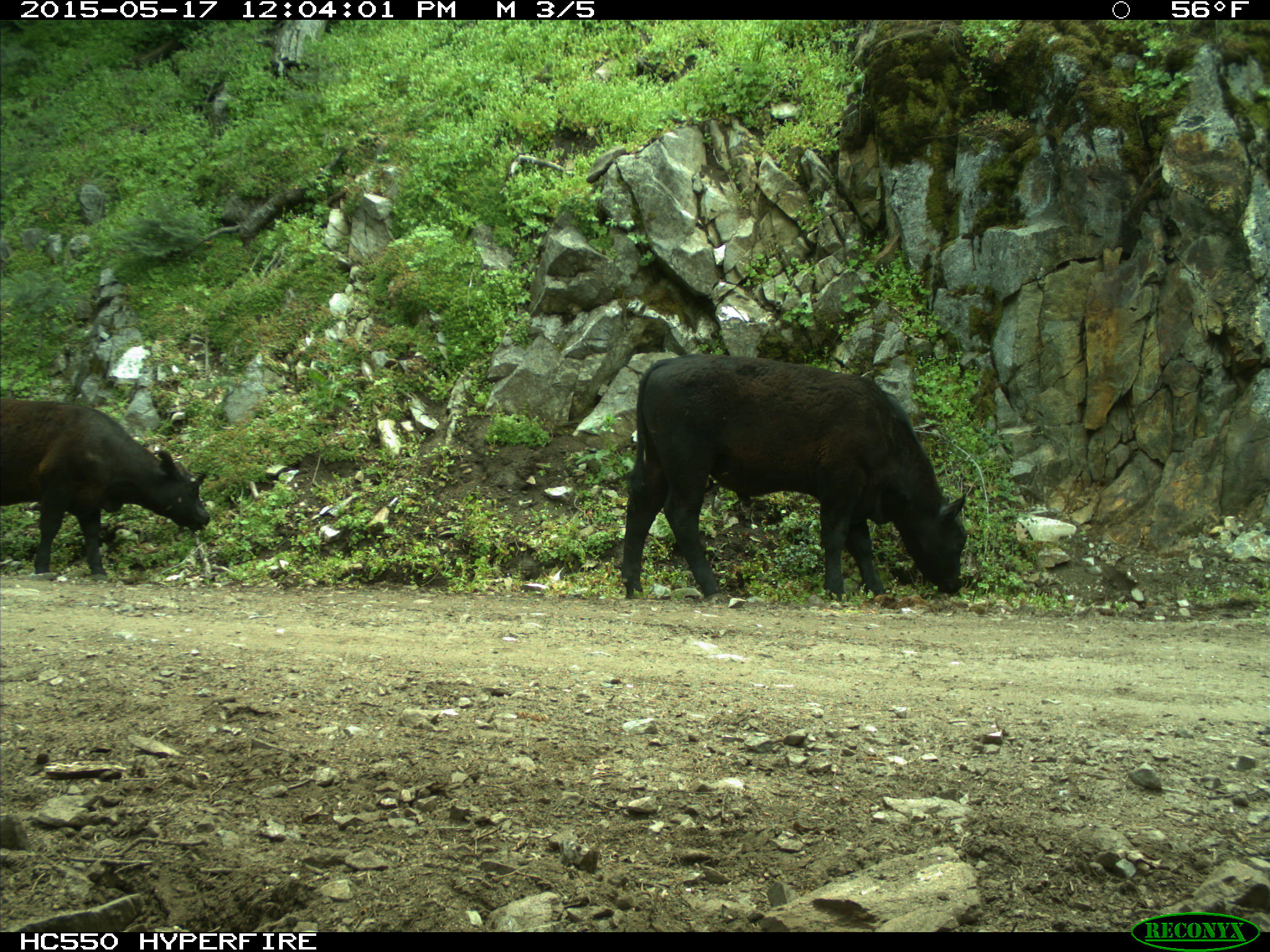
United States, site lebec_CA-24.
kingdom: Animalia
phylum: Chordata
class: Mammalia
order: Artiodactyla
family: Bovidae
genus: Bos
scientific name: Bos taurus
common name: domestic cow